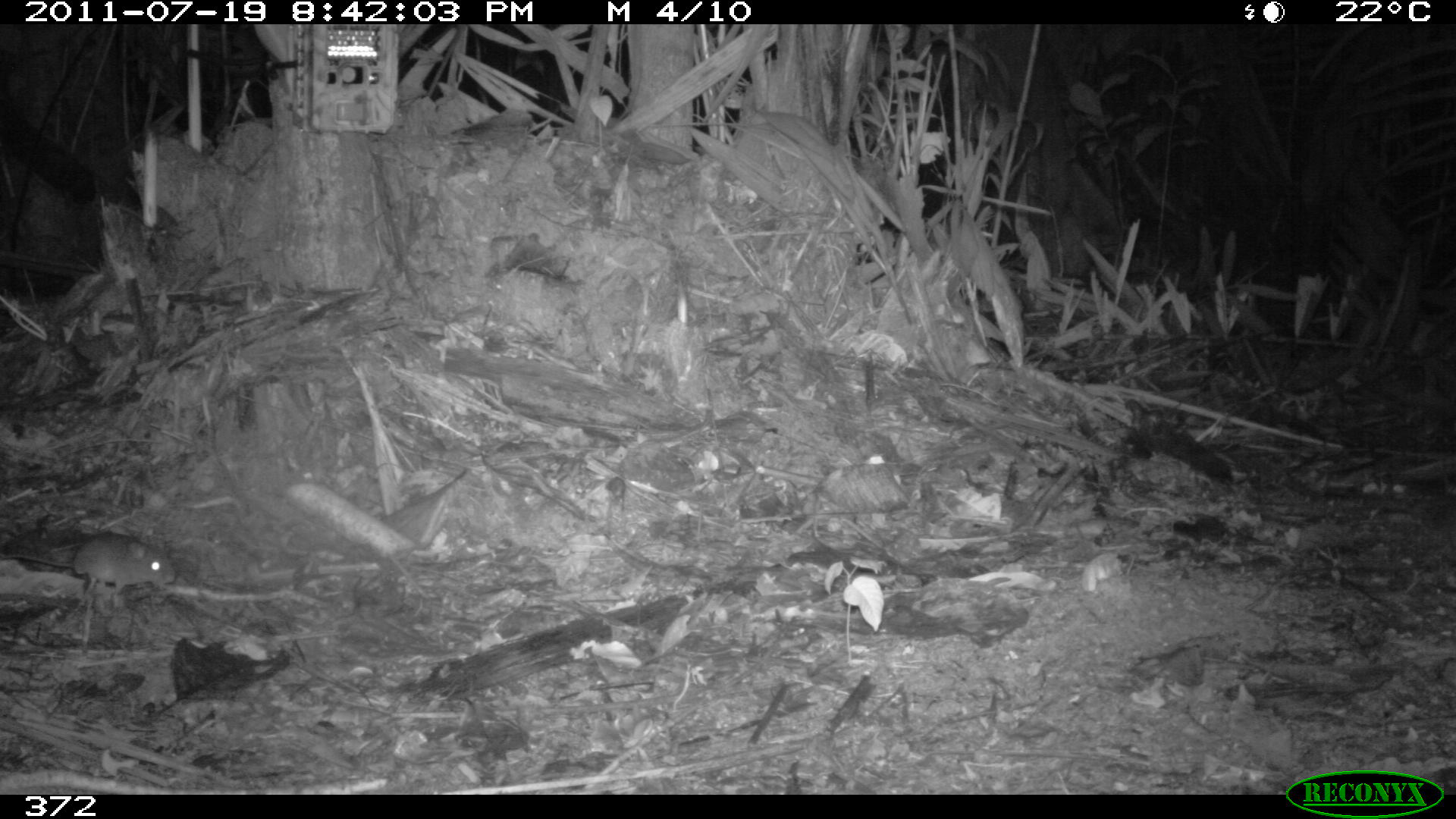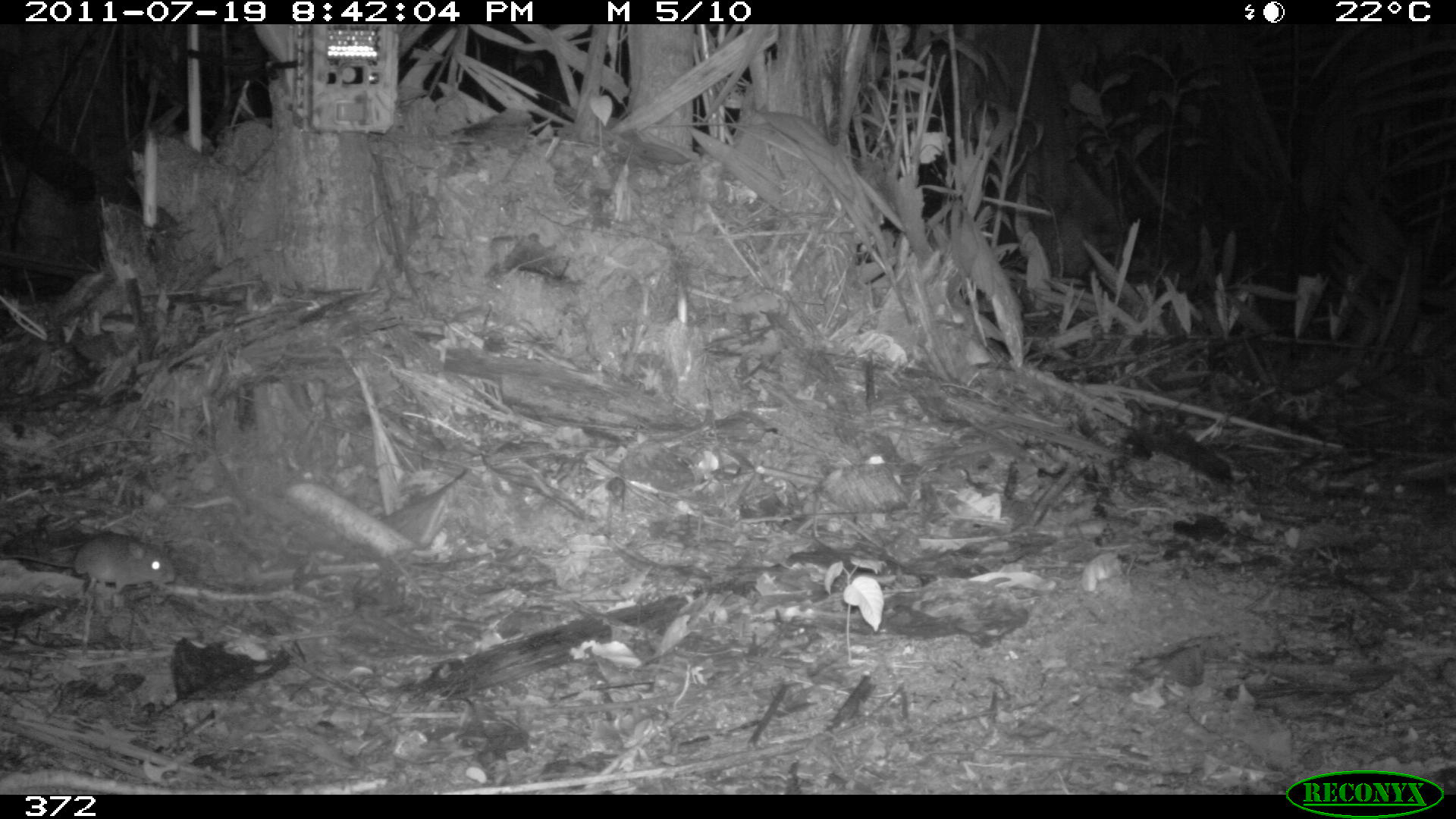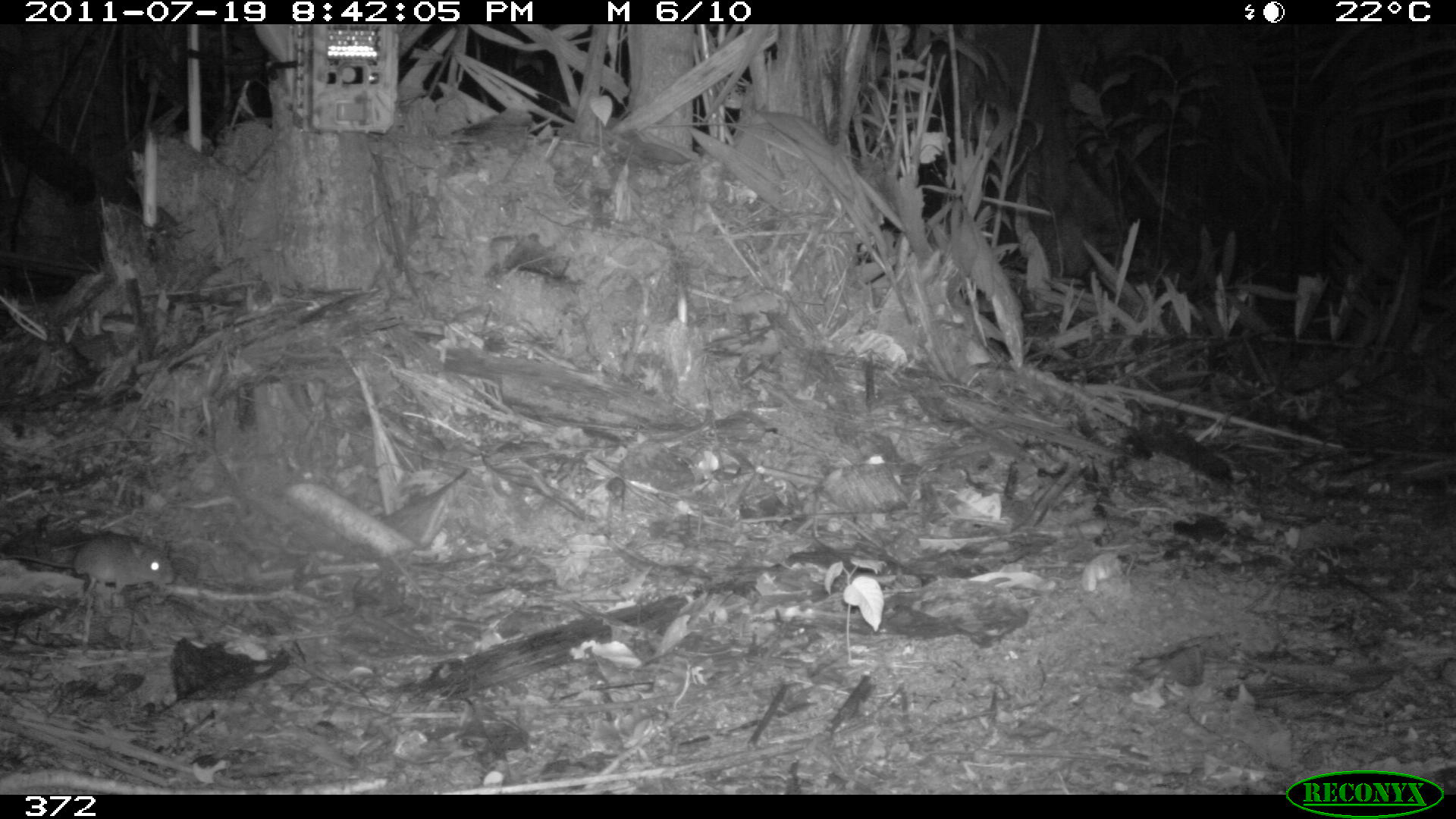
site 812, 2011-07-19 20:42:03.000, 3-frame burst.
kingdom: Animalia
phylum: Chordata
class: Mammalia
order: Rodentia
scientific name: Rodentia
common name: rodents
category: unknown rodent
Unknown rodent (rodents) (Rodentia).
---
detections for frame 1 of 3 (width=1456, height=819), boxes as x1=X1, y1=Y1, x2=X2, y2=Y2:
unknown rodent: x1=0, y1=535, x2=174, y2=598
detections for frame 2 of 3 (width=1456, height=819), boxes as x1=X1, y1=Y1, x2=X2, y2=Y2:
unknown rodent: x1=0, y1=536, x2=174, y2=592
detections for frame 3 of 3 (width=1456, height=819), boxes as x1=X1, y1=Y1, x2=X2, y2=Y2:
unknown rodent: x1=0, y1=532, x2=176, y2=593